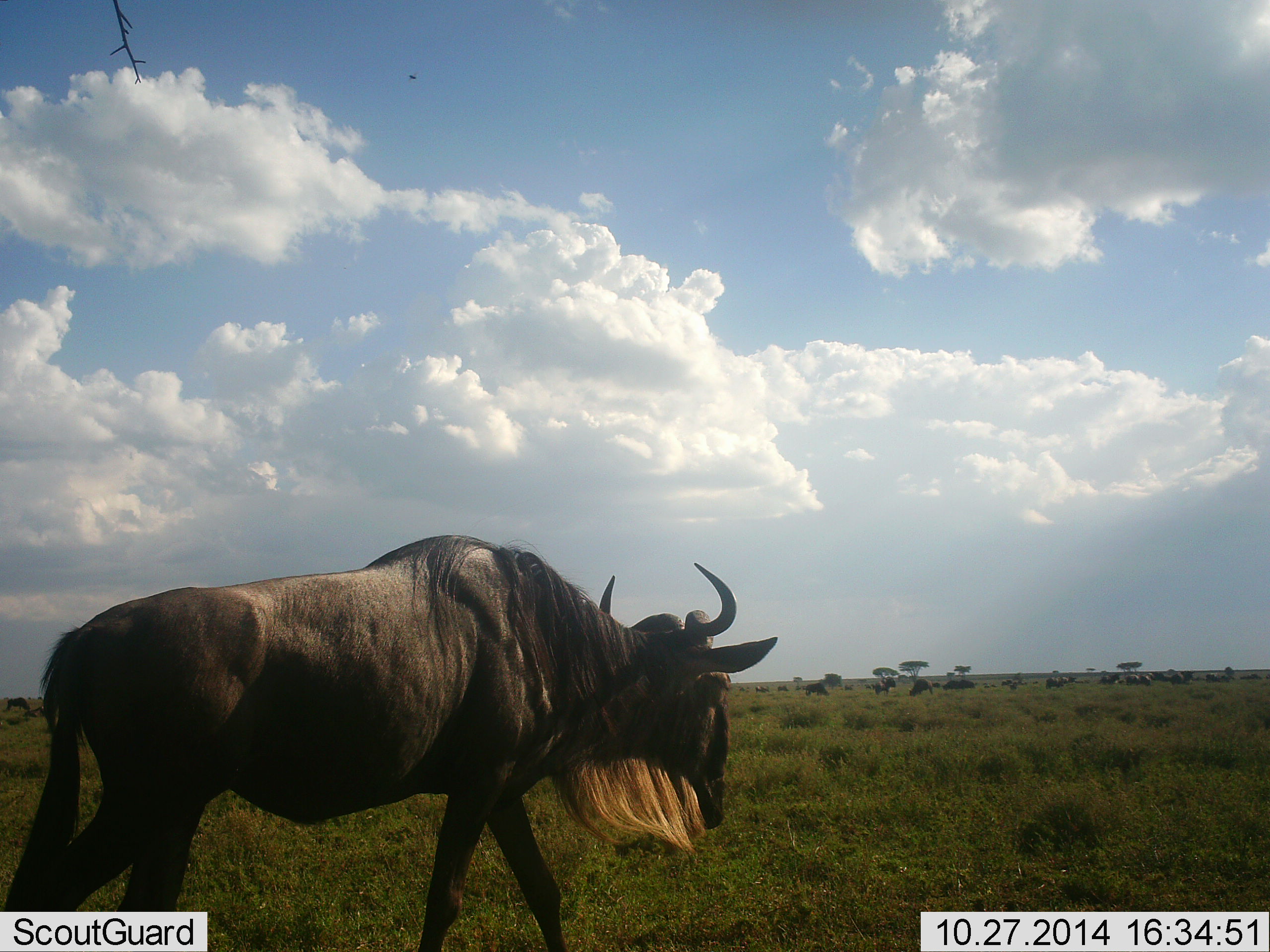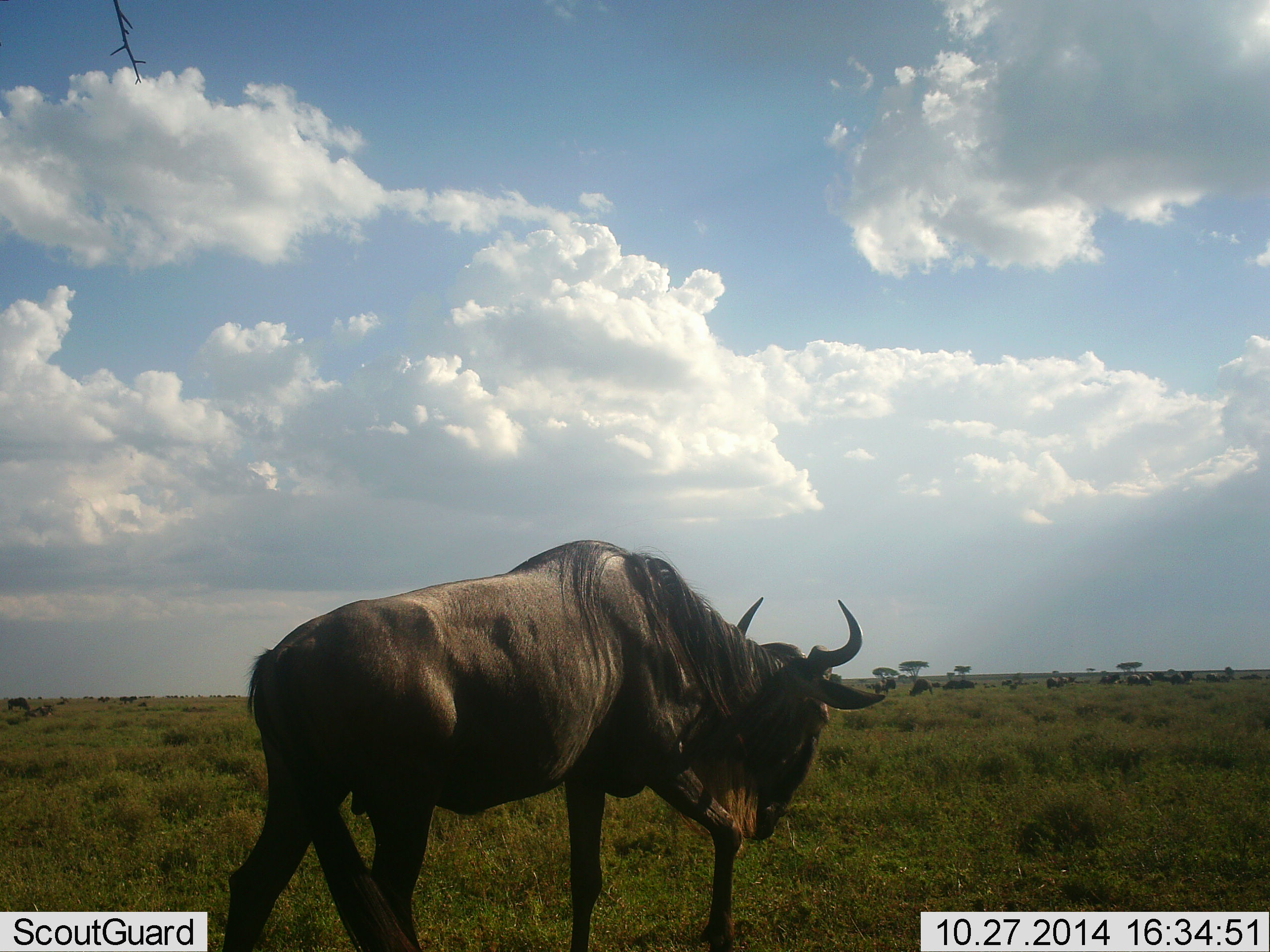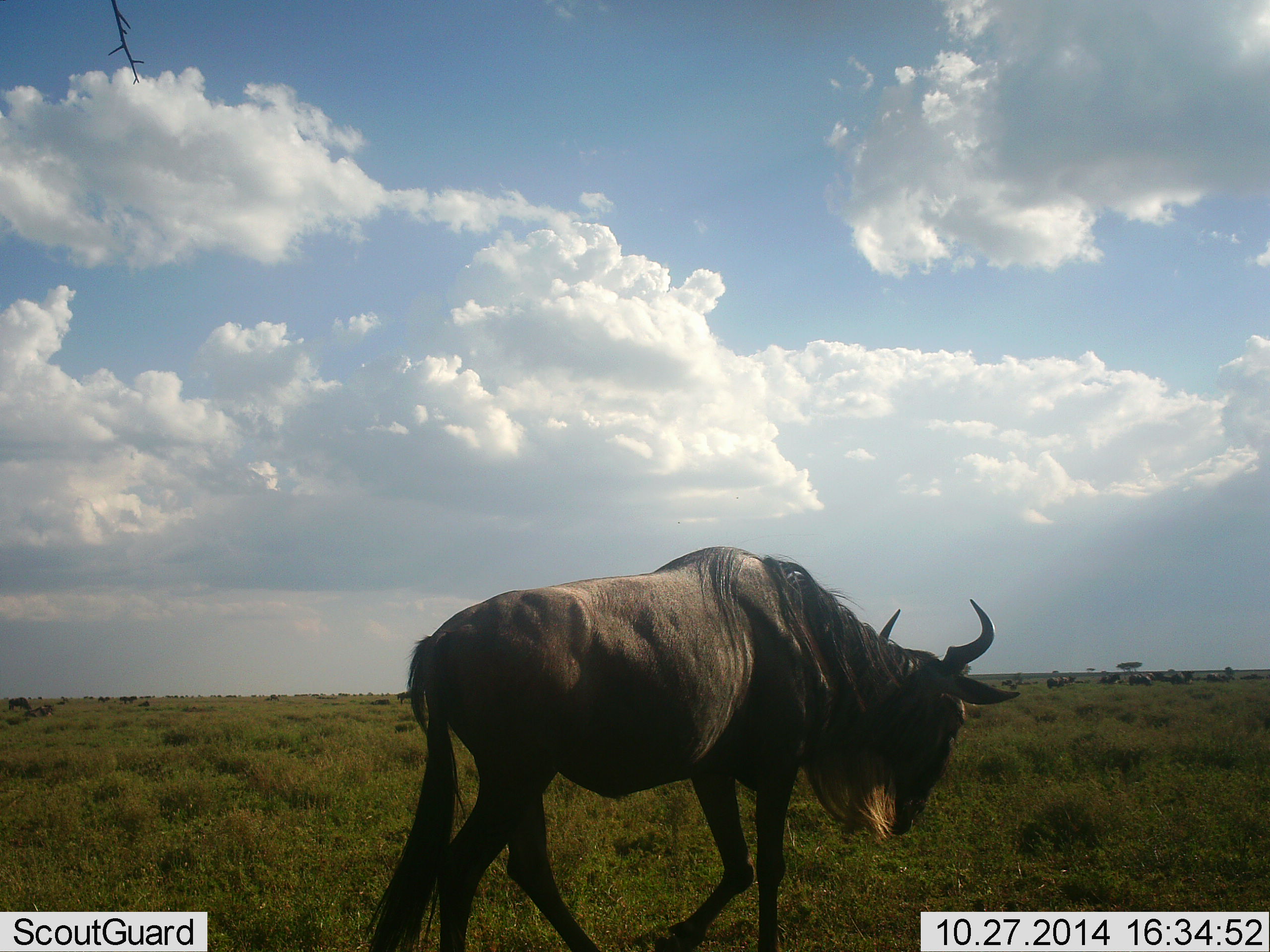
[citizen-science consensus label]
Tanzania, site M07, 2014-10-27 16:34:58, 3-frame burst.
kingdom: Animalia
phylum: Chordata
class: Mammalia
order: Artiodactyla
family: Bovidae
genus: Connochaetes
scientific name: Connochaetes taurinus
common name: blue wildebeest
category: wildebeest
Wildebeest (blue wildebeest) (Connochaetes taurinus), count 1. Behavior (volunteer vote fractions): standing 30%, resting 10%, moving 80%, interacting 0%. Young present (vote fraction): 0%. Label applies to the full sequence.